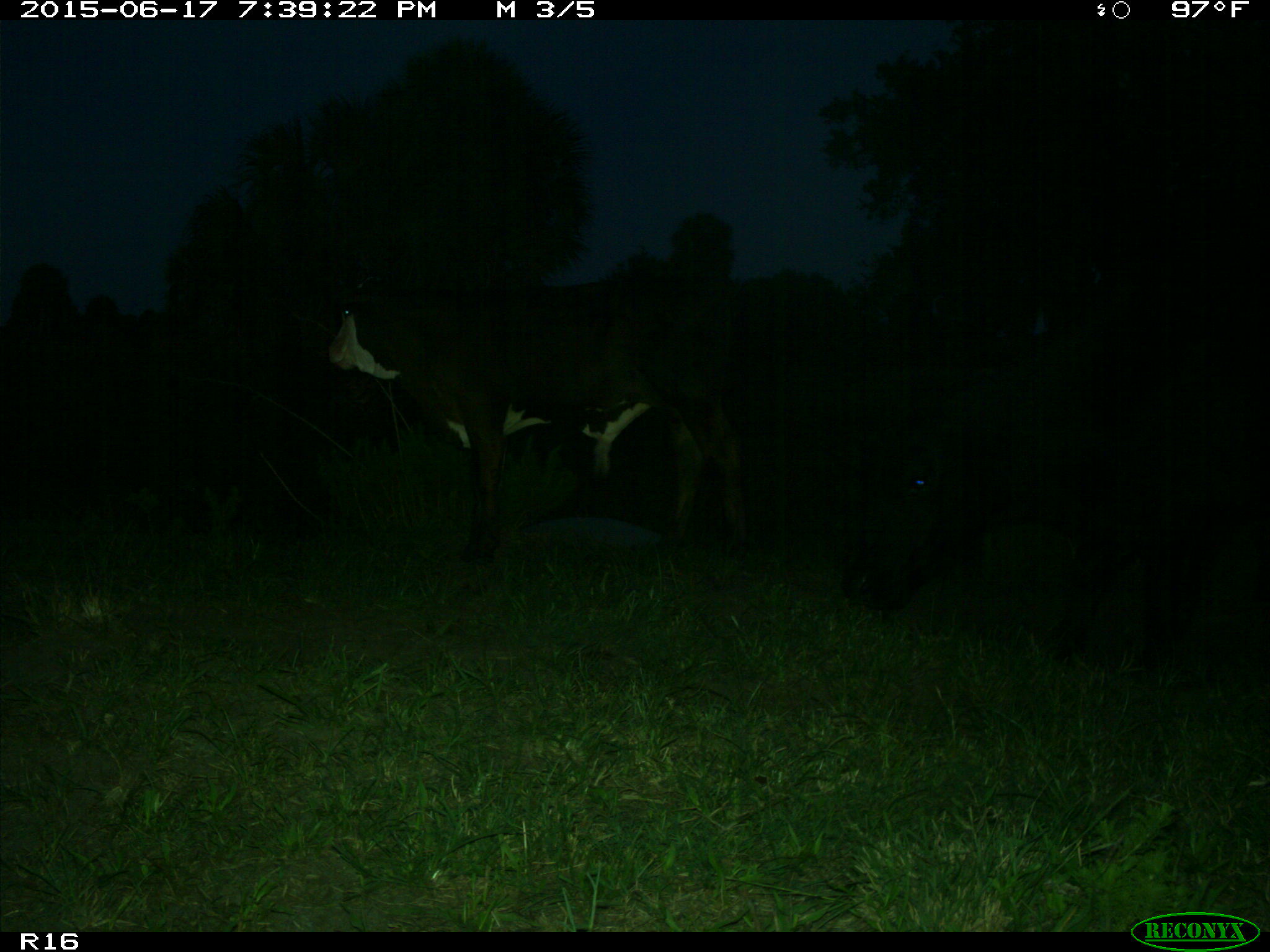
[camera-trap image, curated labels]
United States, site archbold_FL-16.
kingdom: Animalia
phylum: Chordata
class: Mammalia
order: Artiodactyla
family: Bovidae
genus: Bos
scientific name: Bos taurus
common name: domestic cow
Bos taurus (domestic cow).